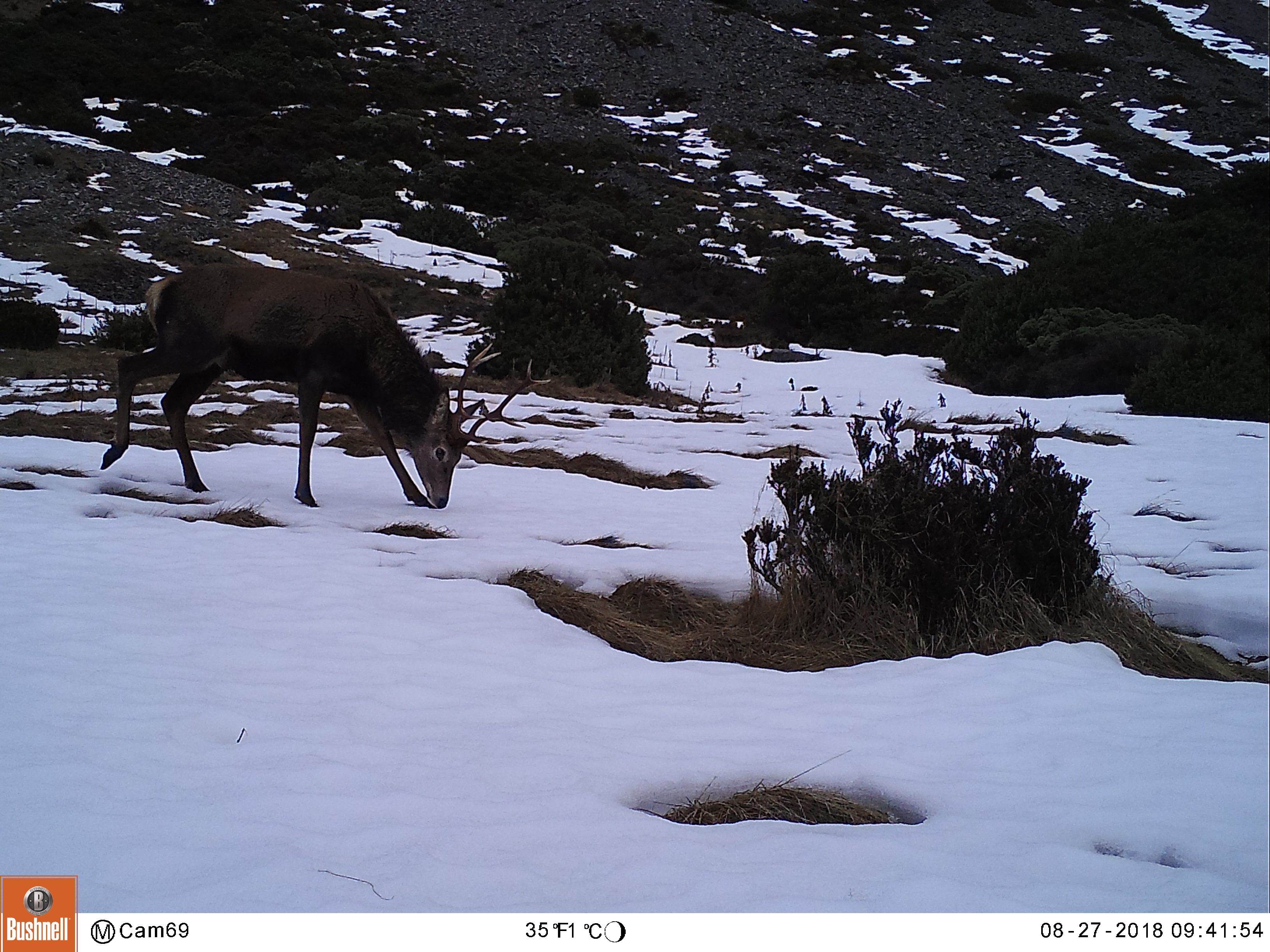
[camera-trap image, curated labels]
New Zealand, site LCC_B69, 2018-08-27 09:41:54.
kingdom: Animalia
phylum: Chordata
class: Mammalia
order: Artiodactyla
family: Cervidae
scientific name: Cervidae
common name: deer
Deer (Cervidae).